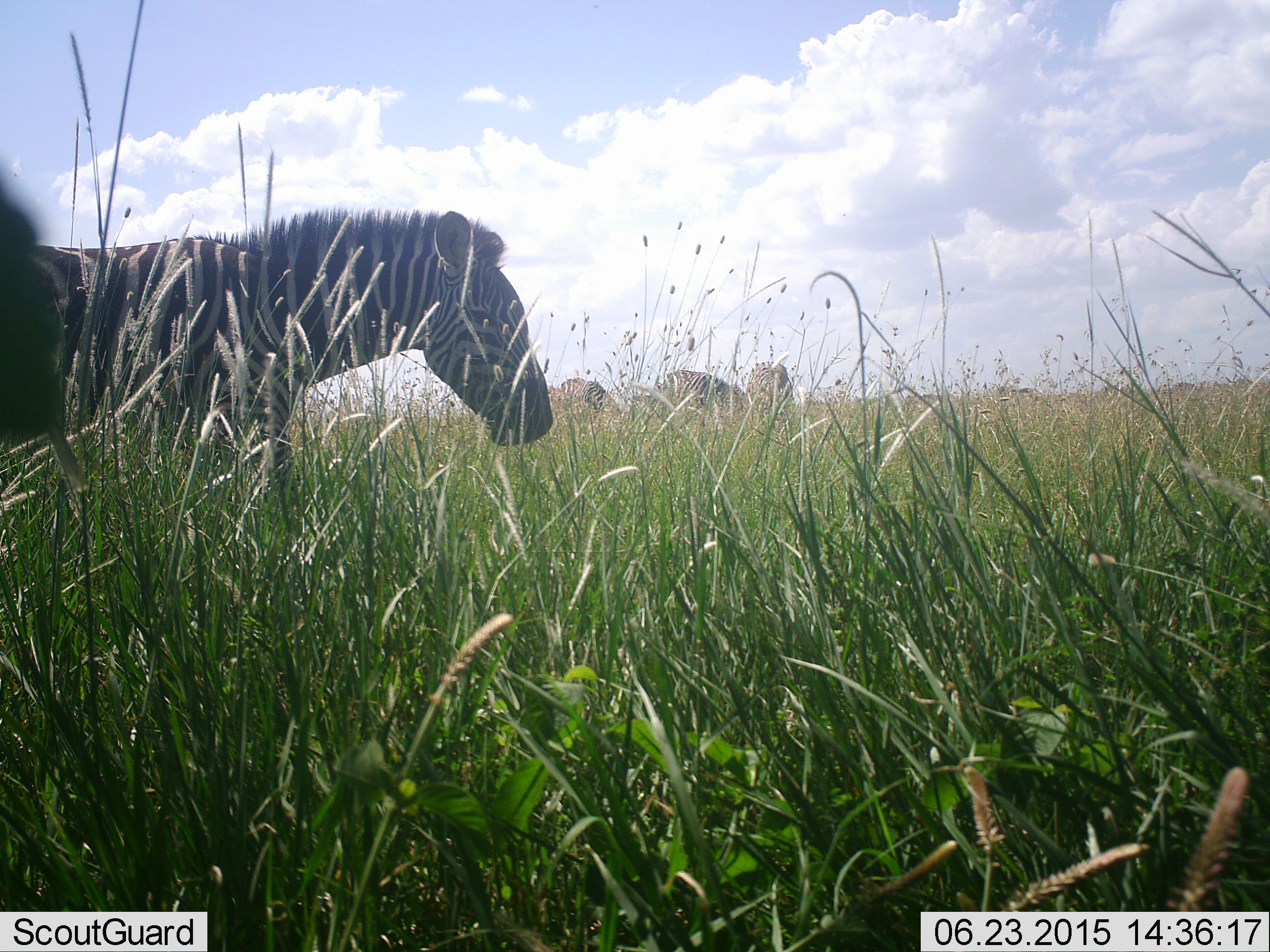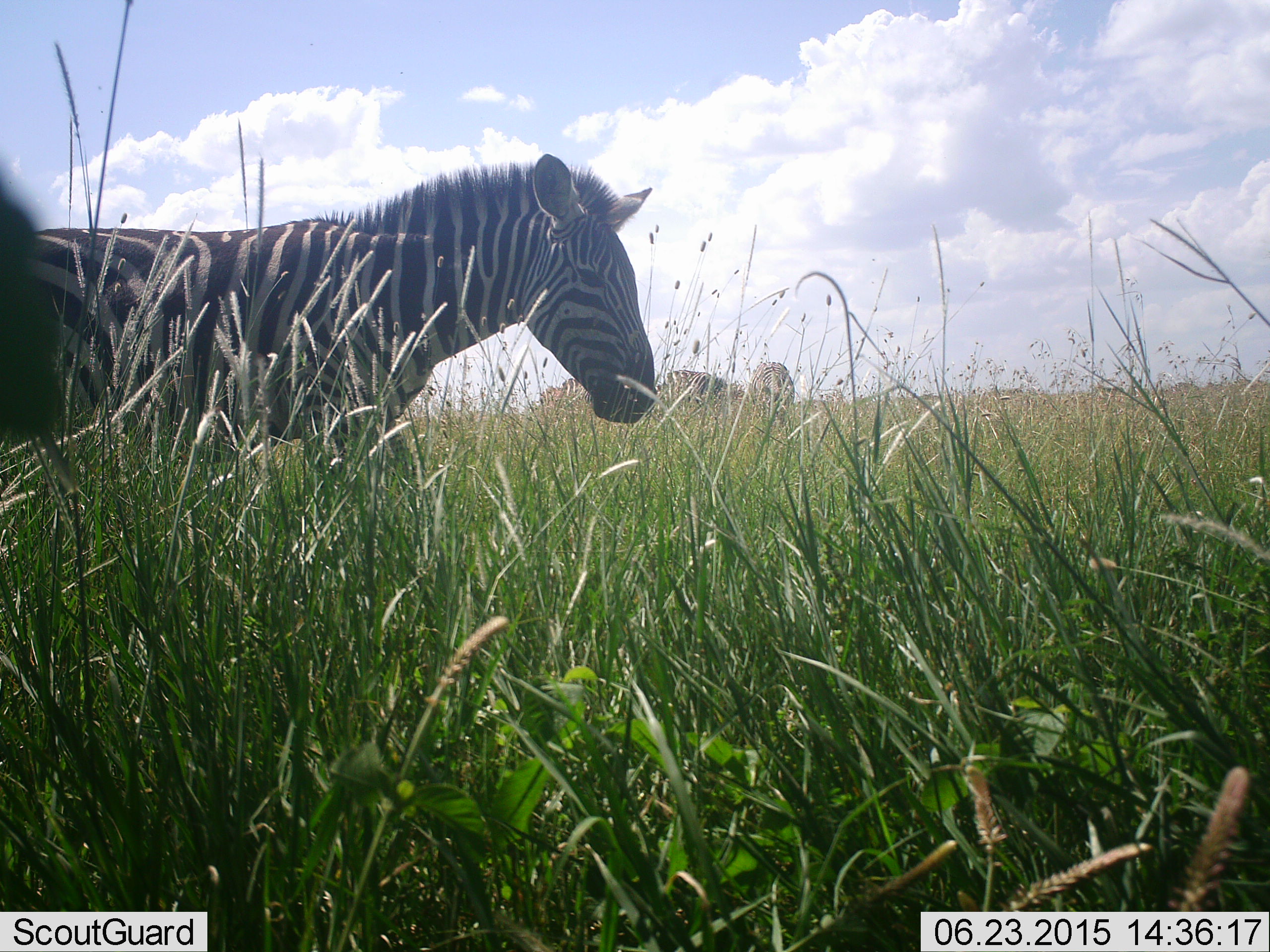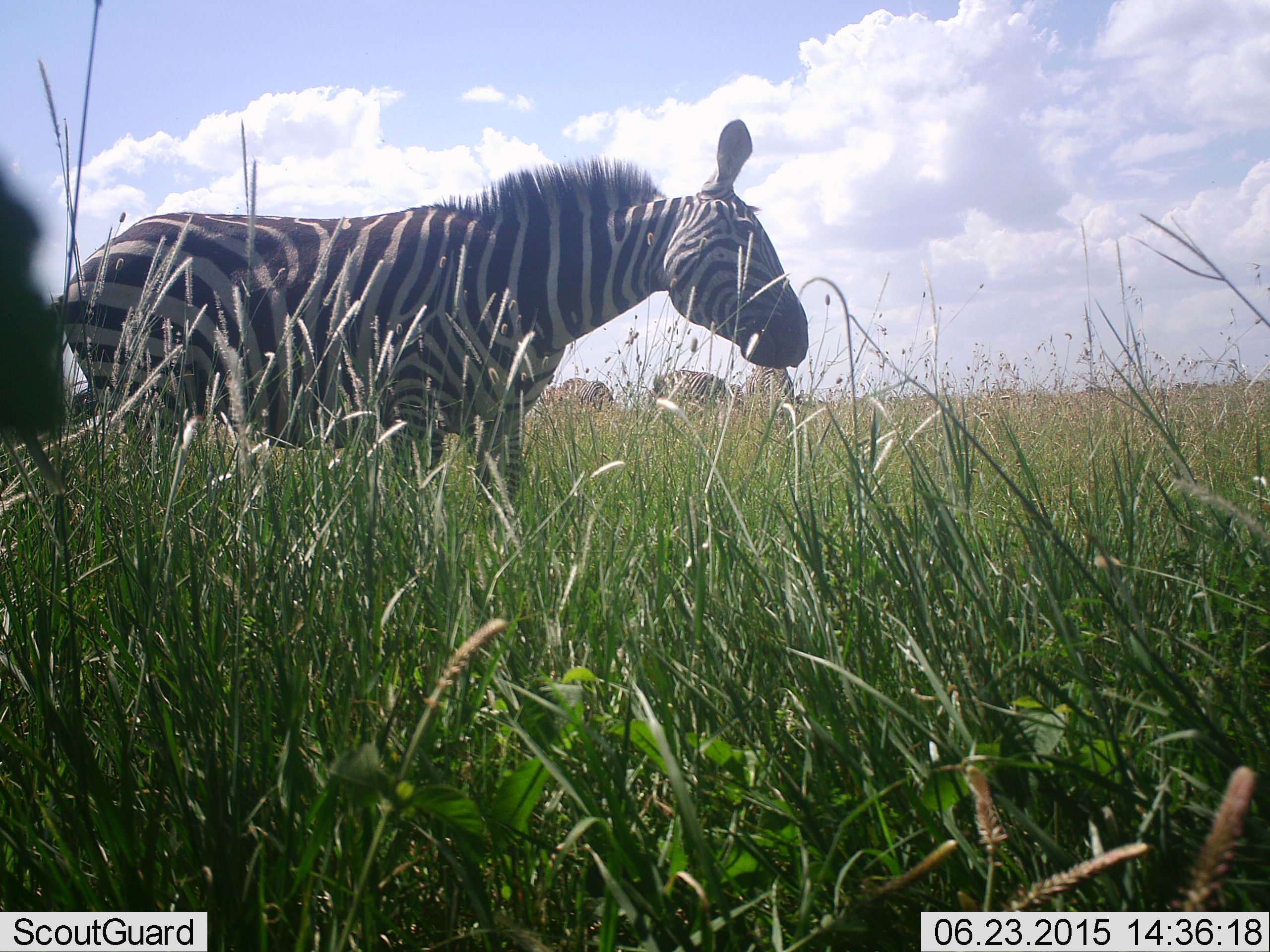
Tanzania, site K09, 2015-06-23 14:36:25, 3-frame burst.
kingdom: Animalia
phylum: Chordata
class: Mammalia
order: Perissodactyla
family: Equidae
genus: Equus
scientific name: Equus quagga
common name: plains zebra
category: zebra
Zebra (plains zebra) (Equus quagga), count 4. Behavior (volunteer vote fractions): standing 70%, resting 0%, moving 60%, interacting 0%. Young present (vote fraction): 0%. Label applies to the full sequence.